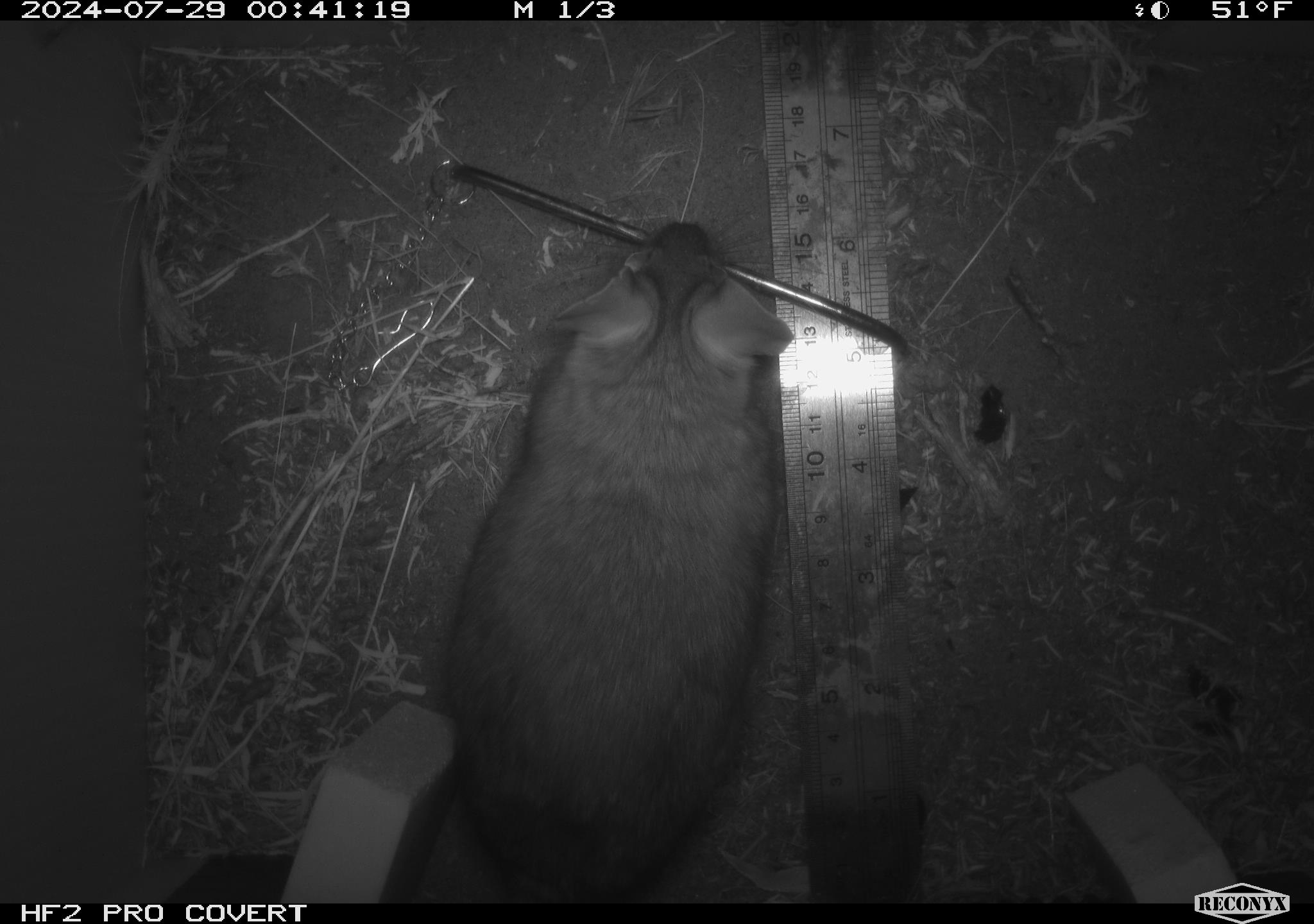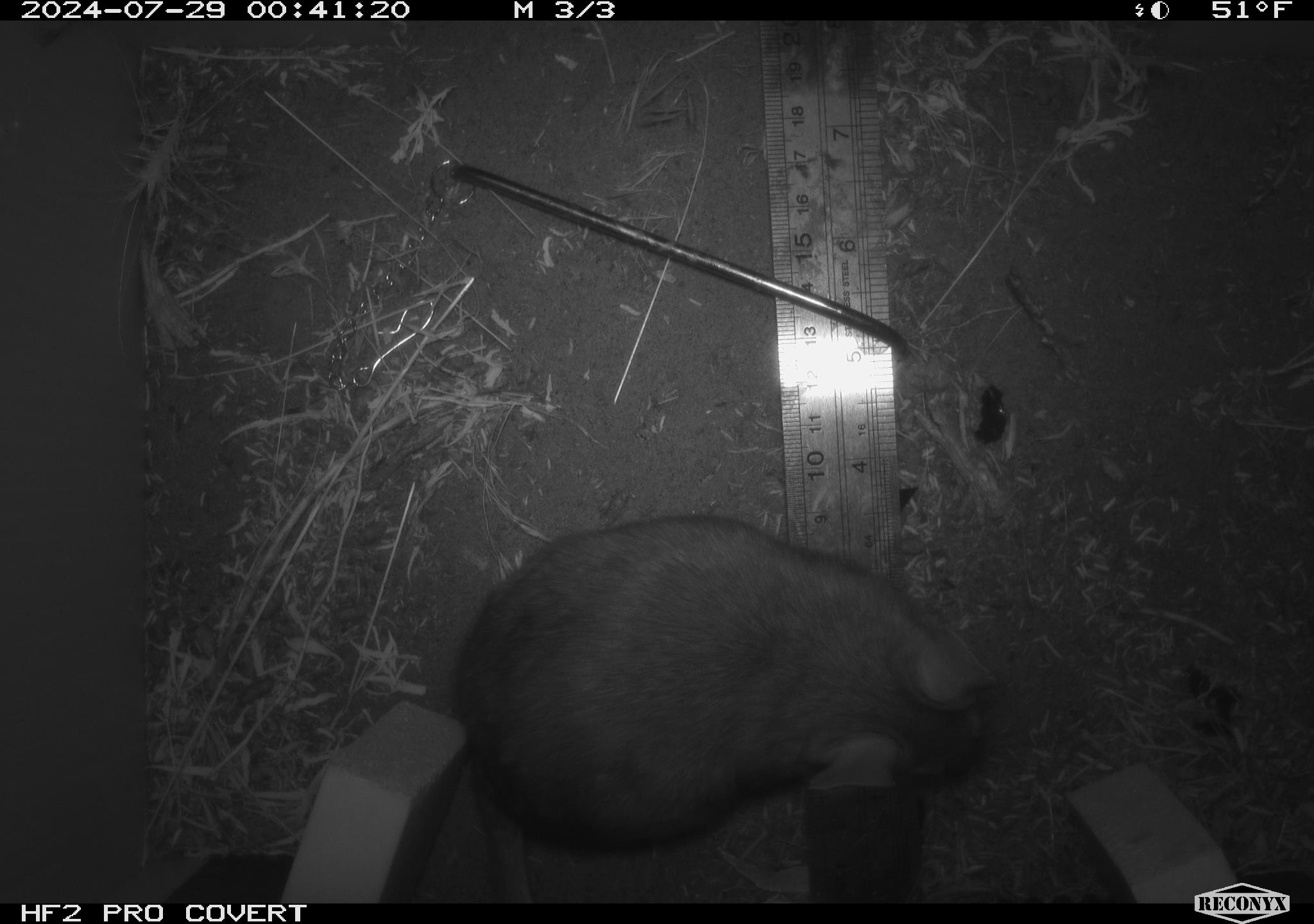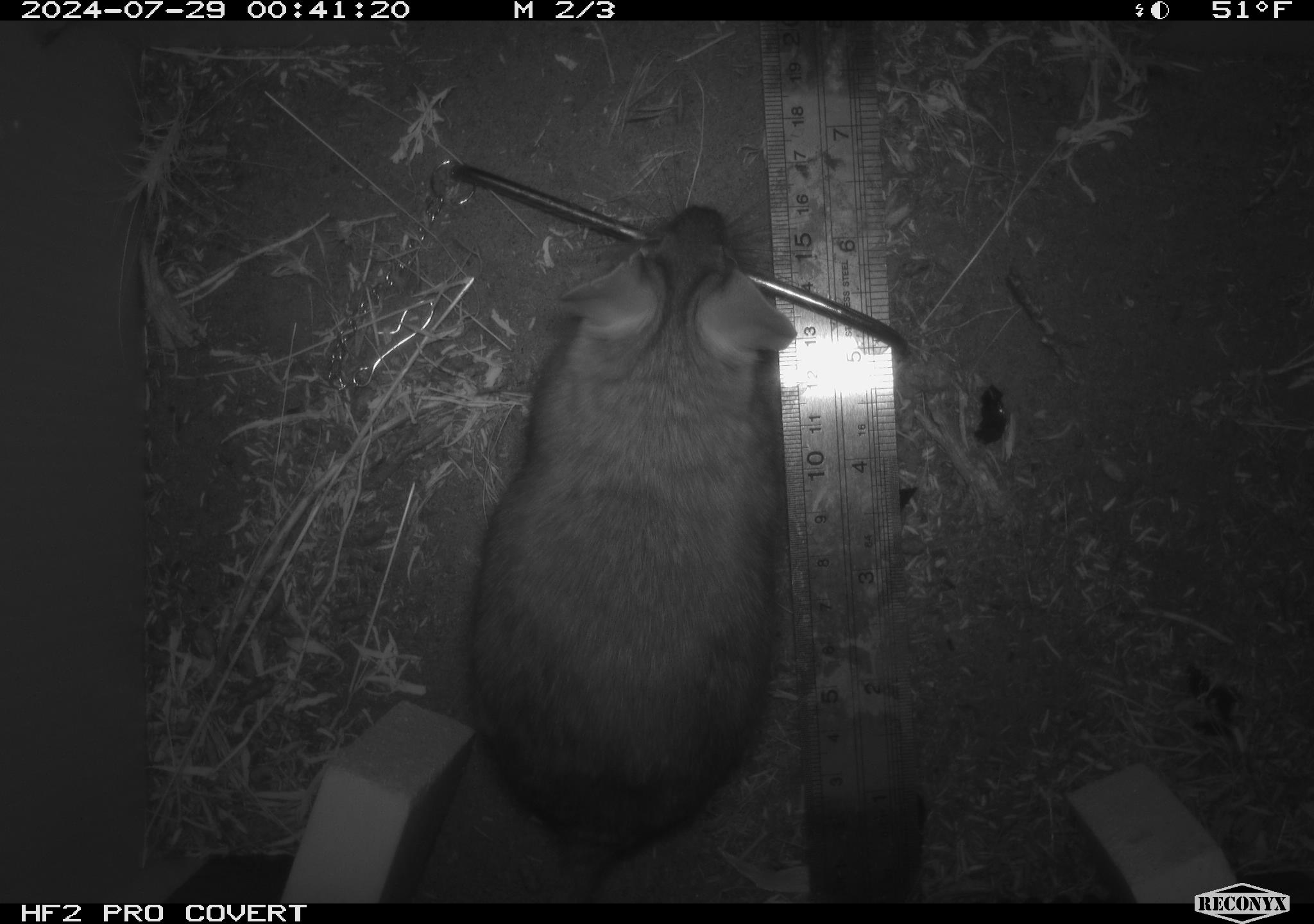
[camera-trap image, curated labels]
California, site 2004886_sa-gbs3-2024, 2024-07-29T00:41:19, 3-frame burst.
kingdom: Animalia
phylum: Chordata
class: Mammalia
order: Rodentia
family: Cricetidae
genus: Neotoma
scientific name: Neotoma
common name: pack rat or woodrat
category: neotoma species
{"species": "neotoma species (pack rat or woodrat) (Neotoma)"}